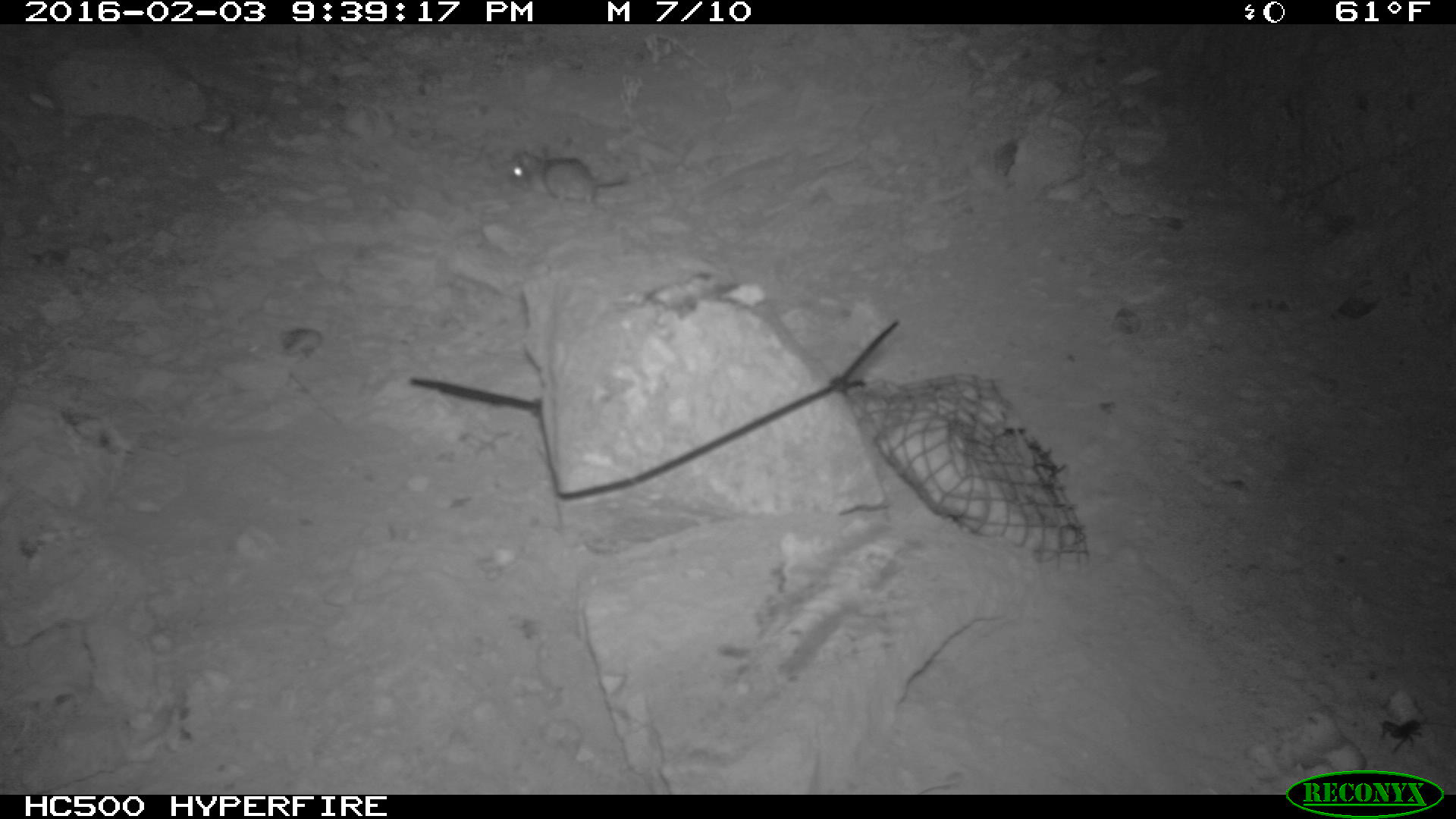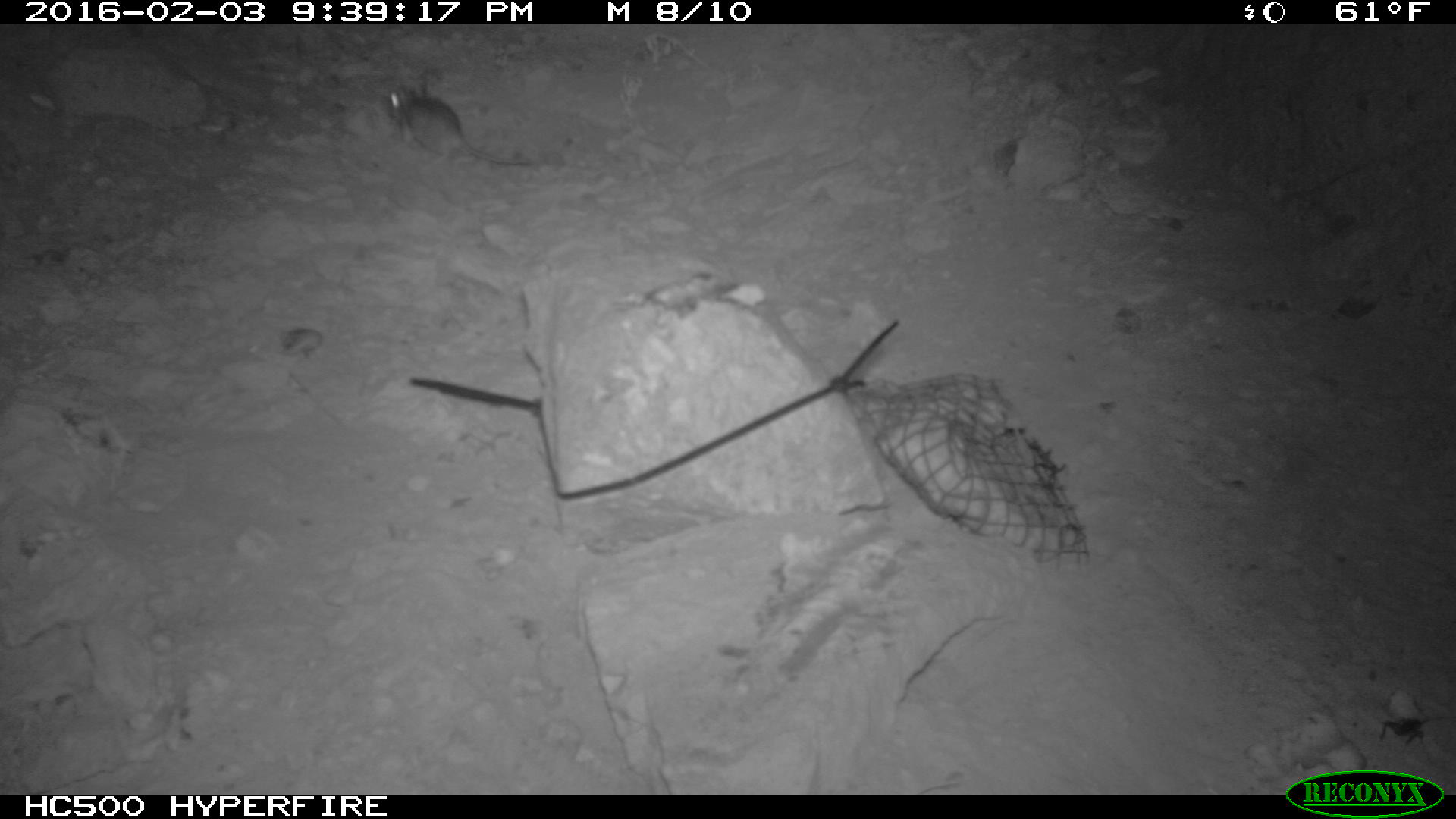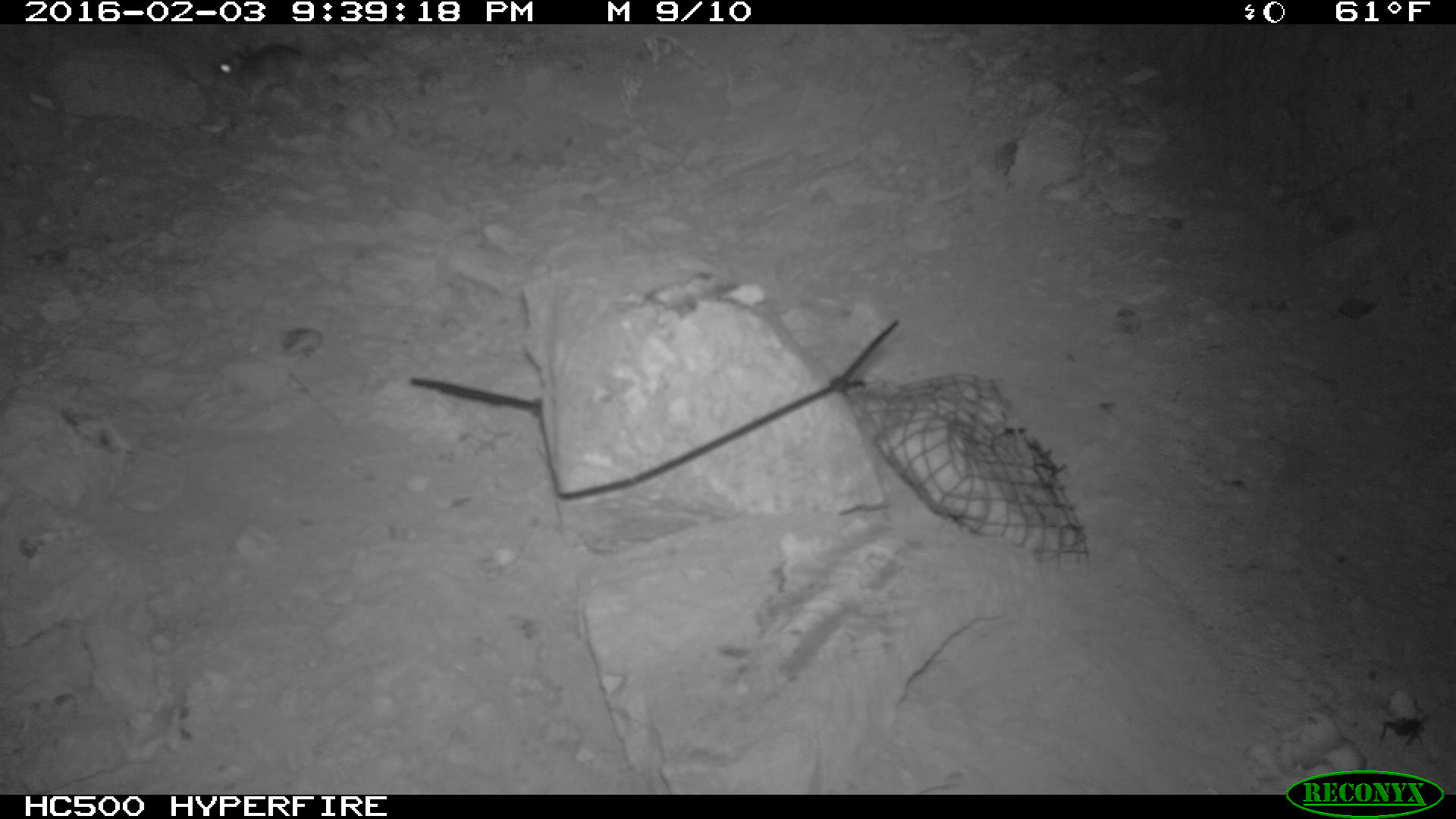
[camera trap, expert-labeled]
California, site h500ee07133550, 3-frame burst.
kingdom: Animalia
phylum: Chordata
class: Mammalia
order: Rodentia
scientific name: Rodentia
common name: rodent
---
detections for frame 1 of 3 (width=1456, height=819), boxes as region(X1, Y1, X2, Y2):
rodent: region(505, 148, 629, 210)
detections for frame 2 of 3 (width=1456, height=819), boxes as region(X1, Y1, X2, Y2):
rodent: region(385, 78, 530, 165)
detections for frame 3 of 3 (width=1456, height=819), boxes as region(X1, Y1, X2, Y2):
rodent: region(210, 43, 378, 114)